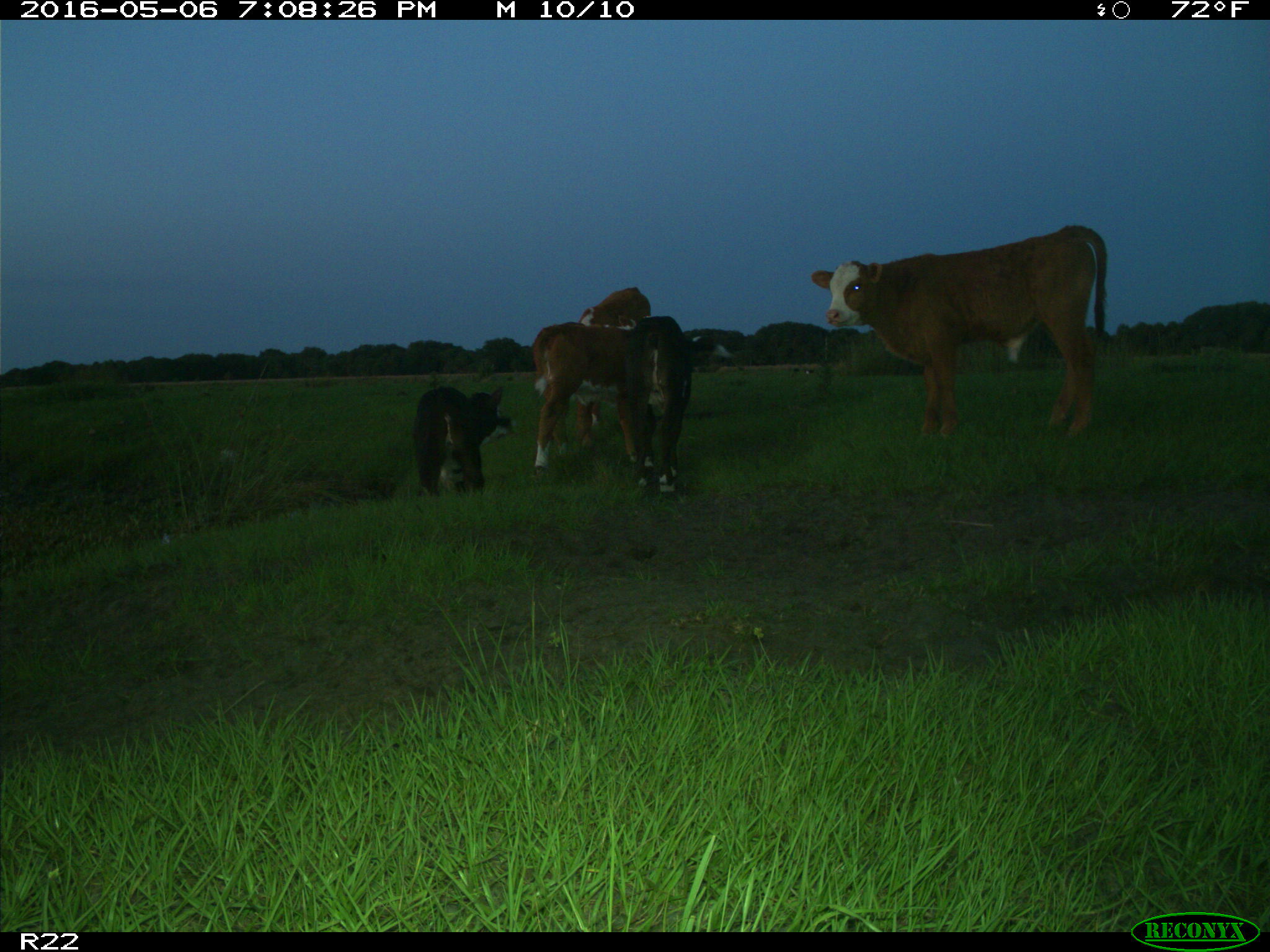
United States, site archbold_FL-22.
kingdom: Animalia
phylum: Chordata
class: Mammalia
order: Artiodactyla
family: Bovidae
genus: Bos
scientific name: Bos taurus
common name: domestic cow